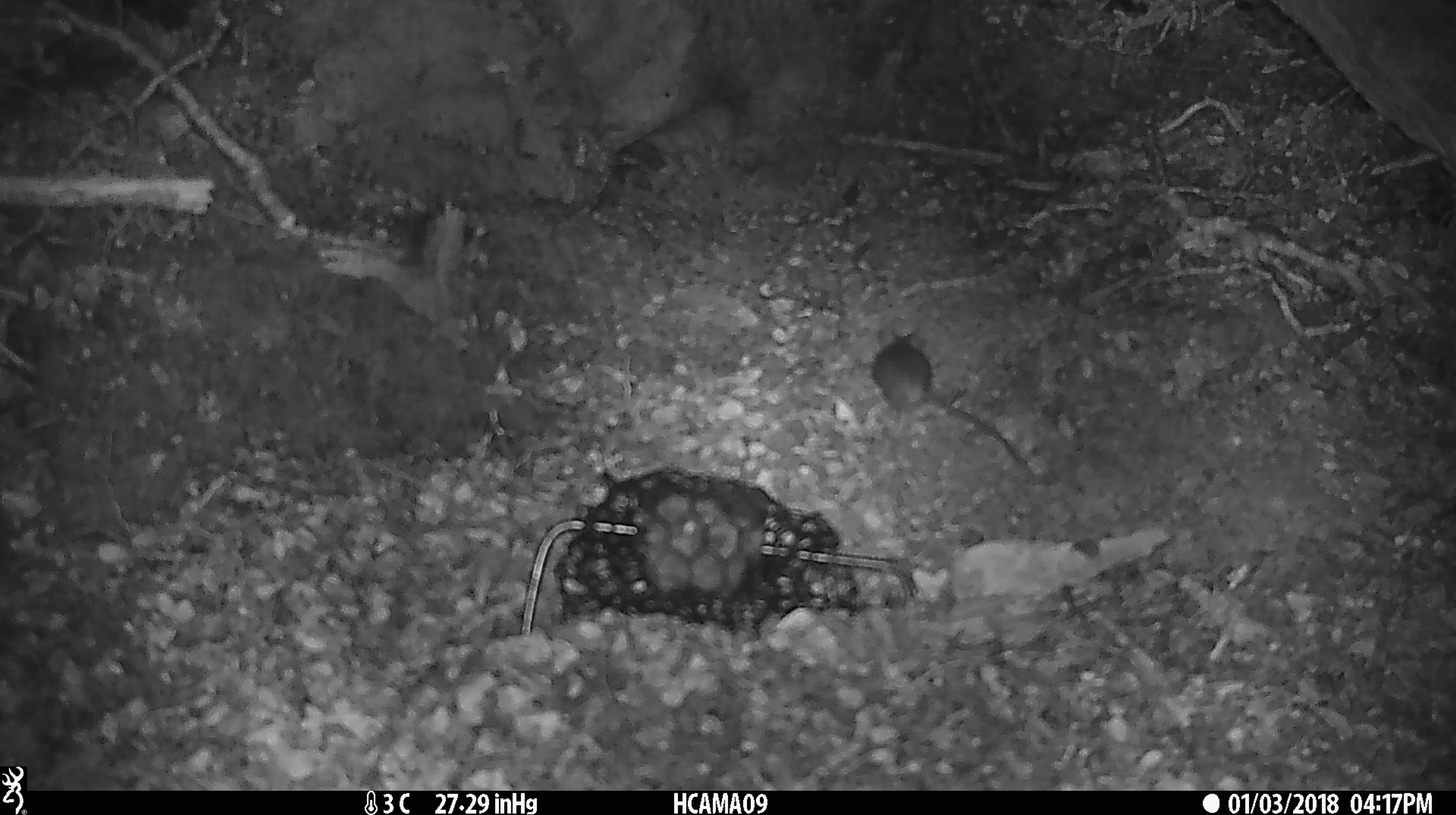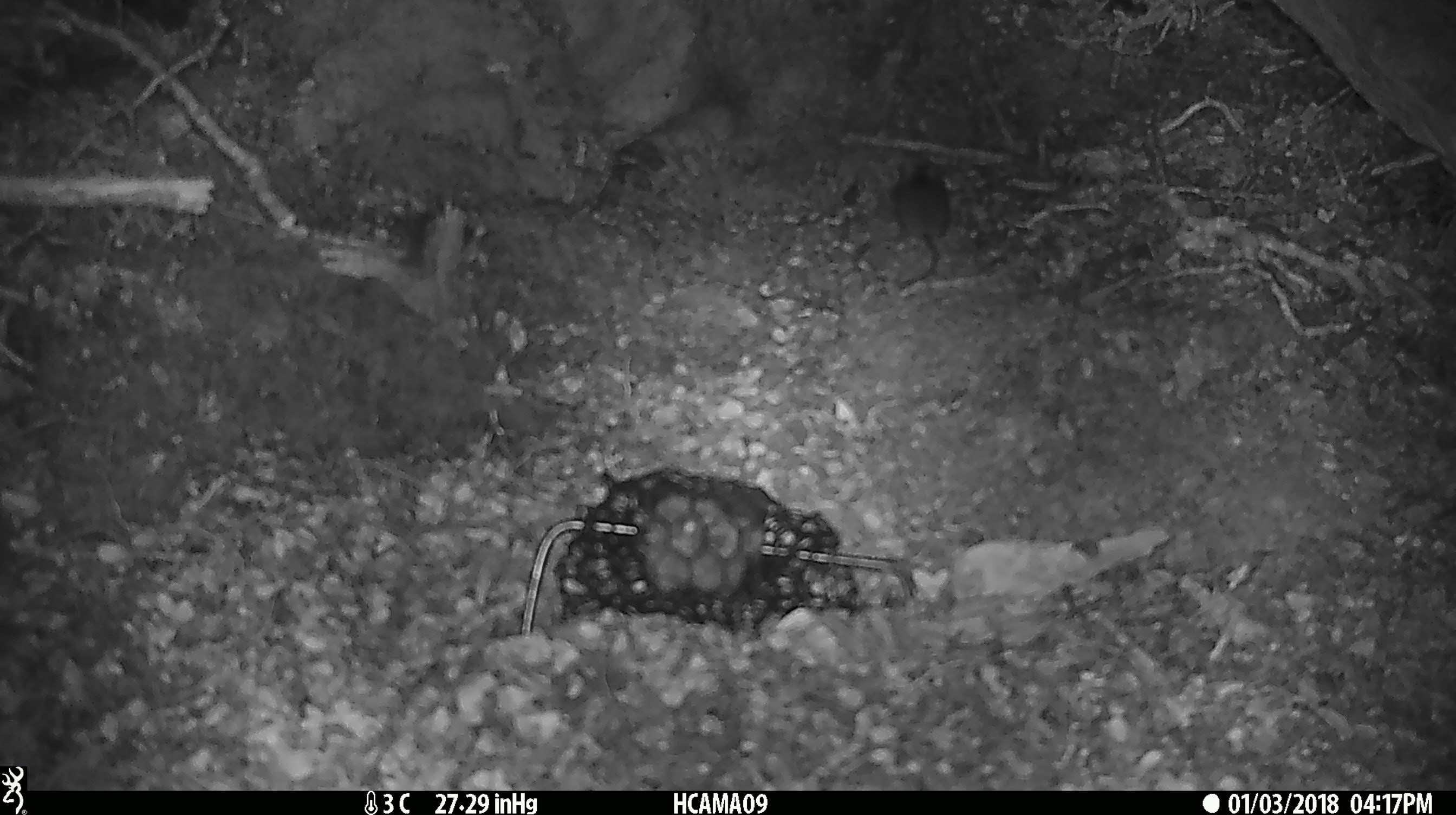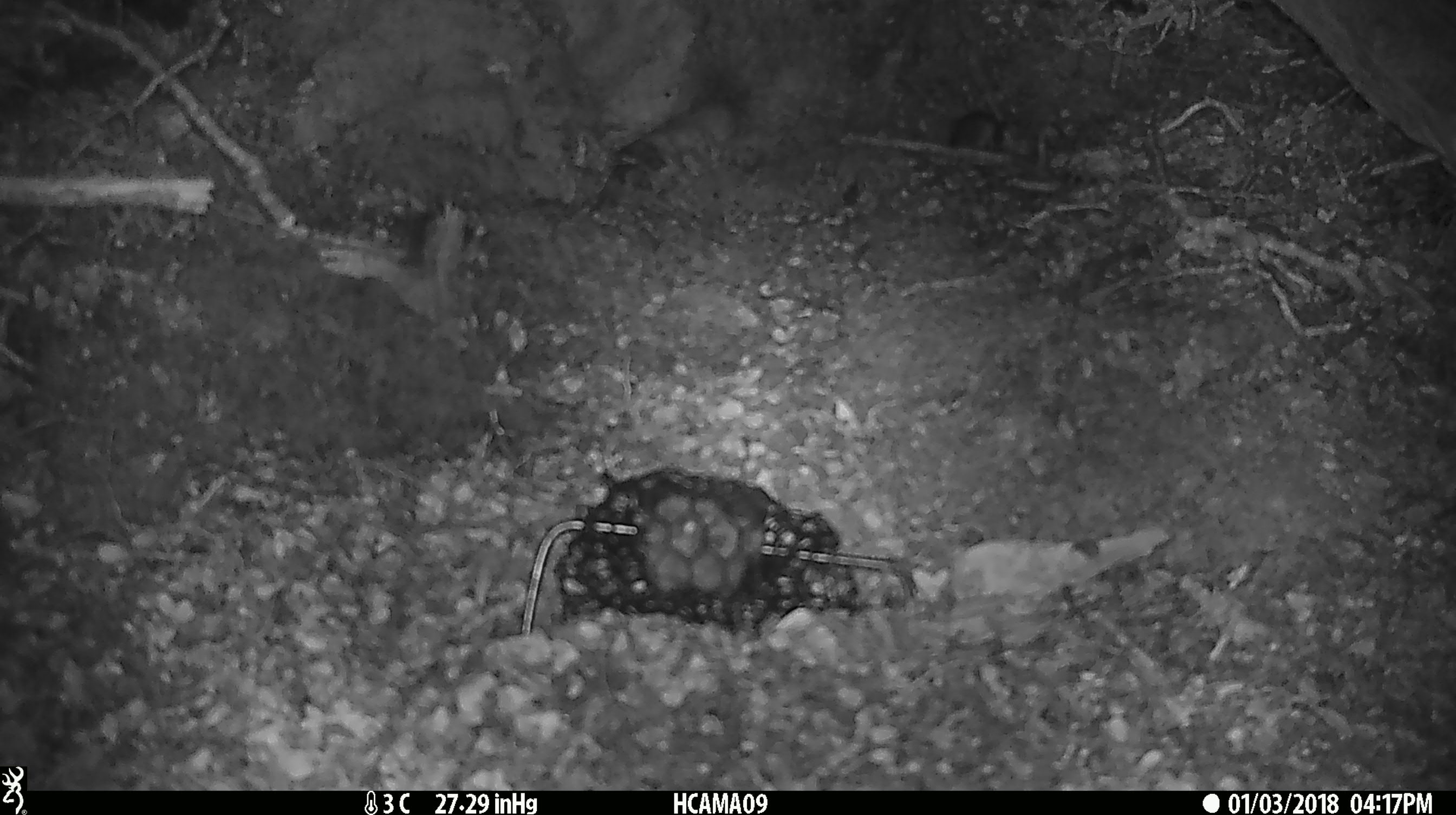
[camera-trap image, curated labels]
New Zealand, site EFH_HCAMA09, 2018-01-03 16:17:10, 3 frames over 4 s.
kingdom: Animalia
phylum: Chordata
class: Mammalia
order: Rodentia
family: Muridae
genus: Mus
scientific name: Mus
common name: mouse